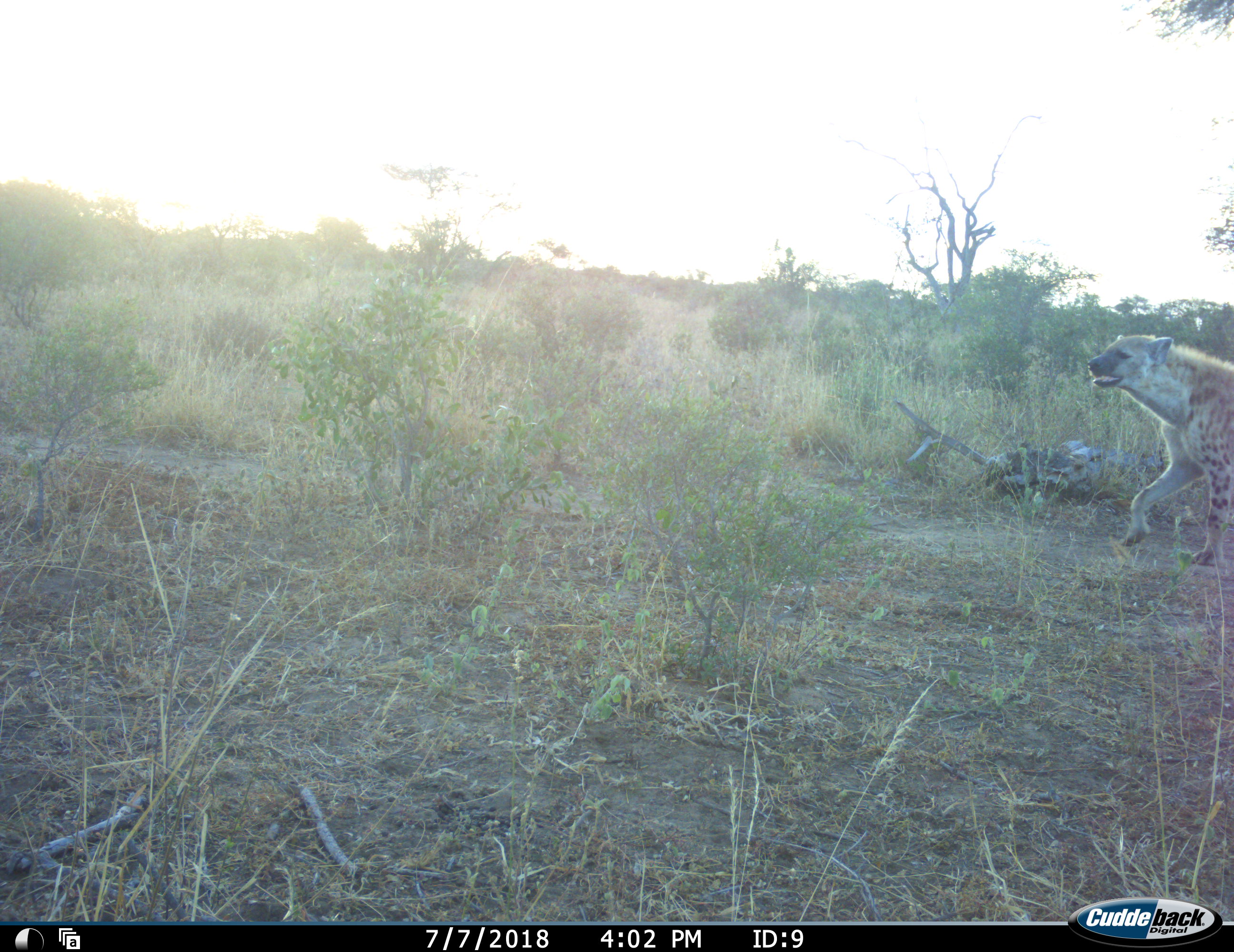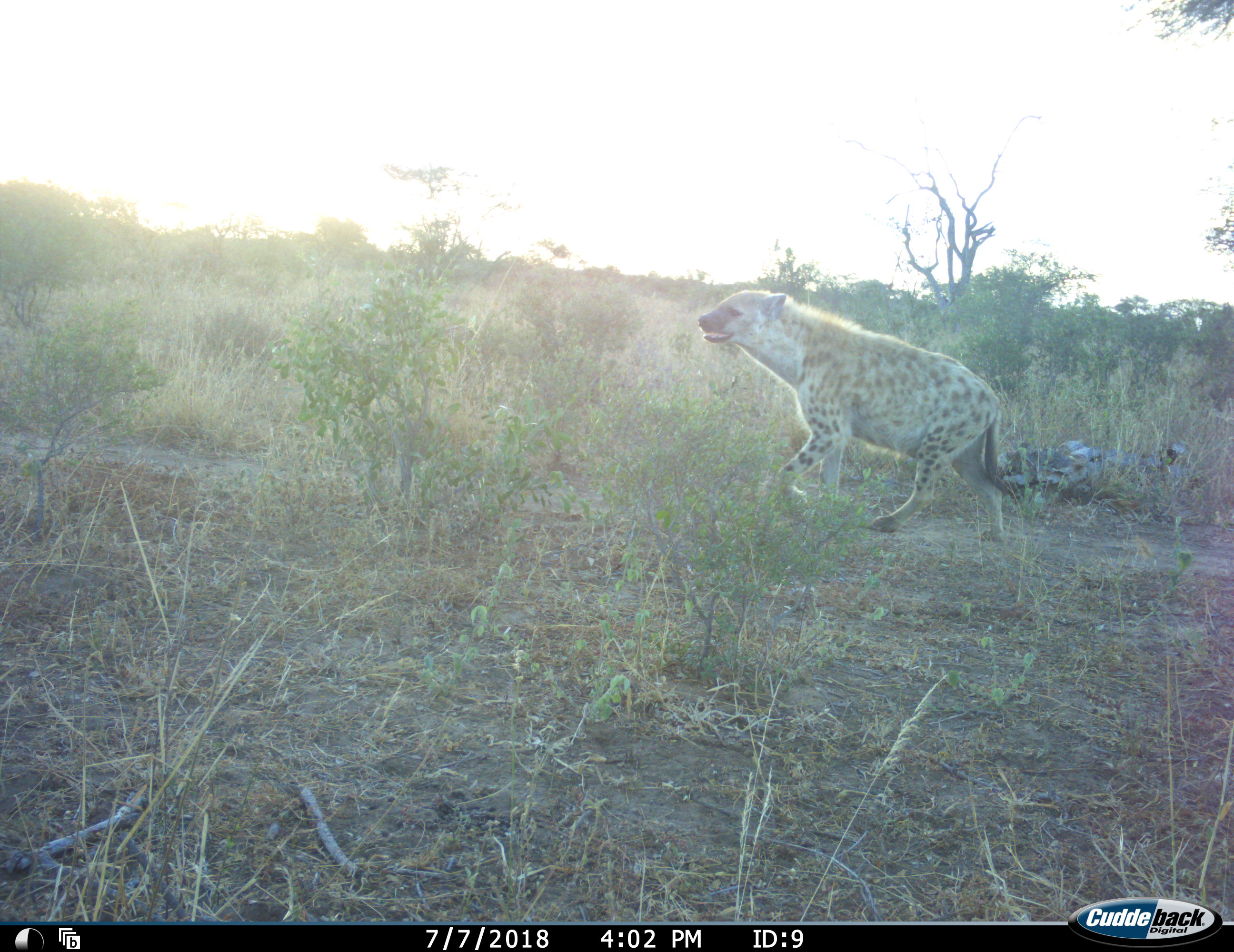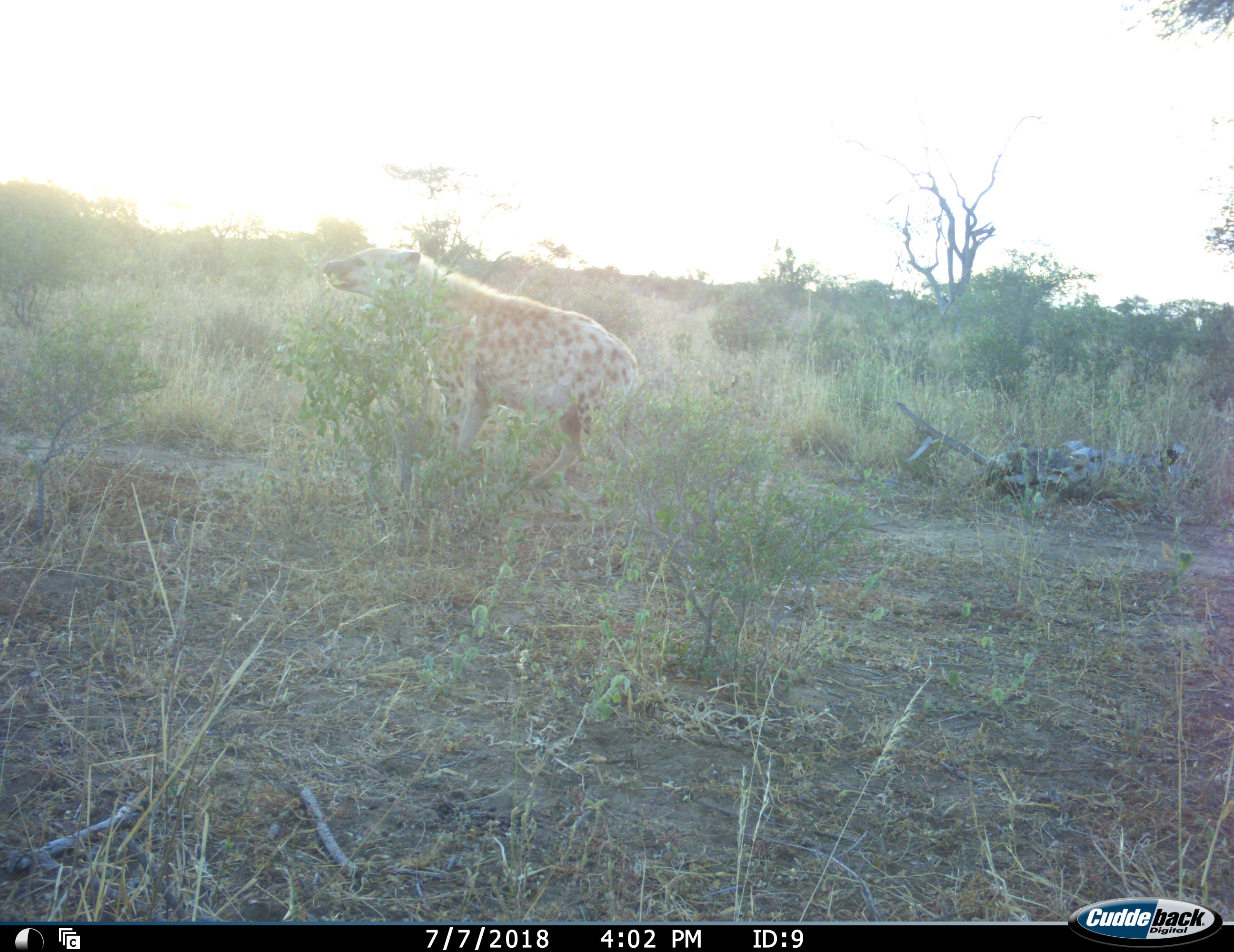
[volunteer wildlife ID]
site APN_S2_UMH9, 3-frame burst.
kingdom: Animalia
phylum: Chordata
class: Mammalia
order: Carnivora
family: Hyaenidae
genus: Crocuta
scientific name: Crocuta crocuta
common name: spotted hyena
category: hyenaspotted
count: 1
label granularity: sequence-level